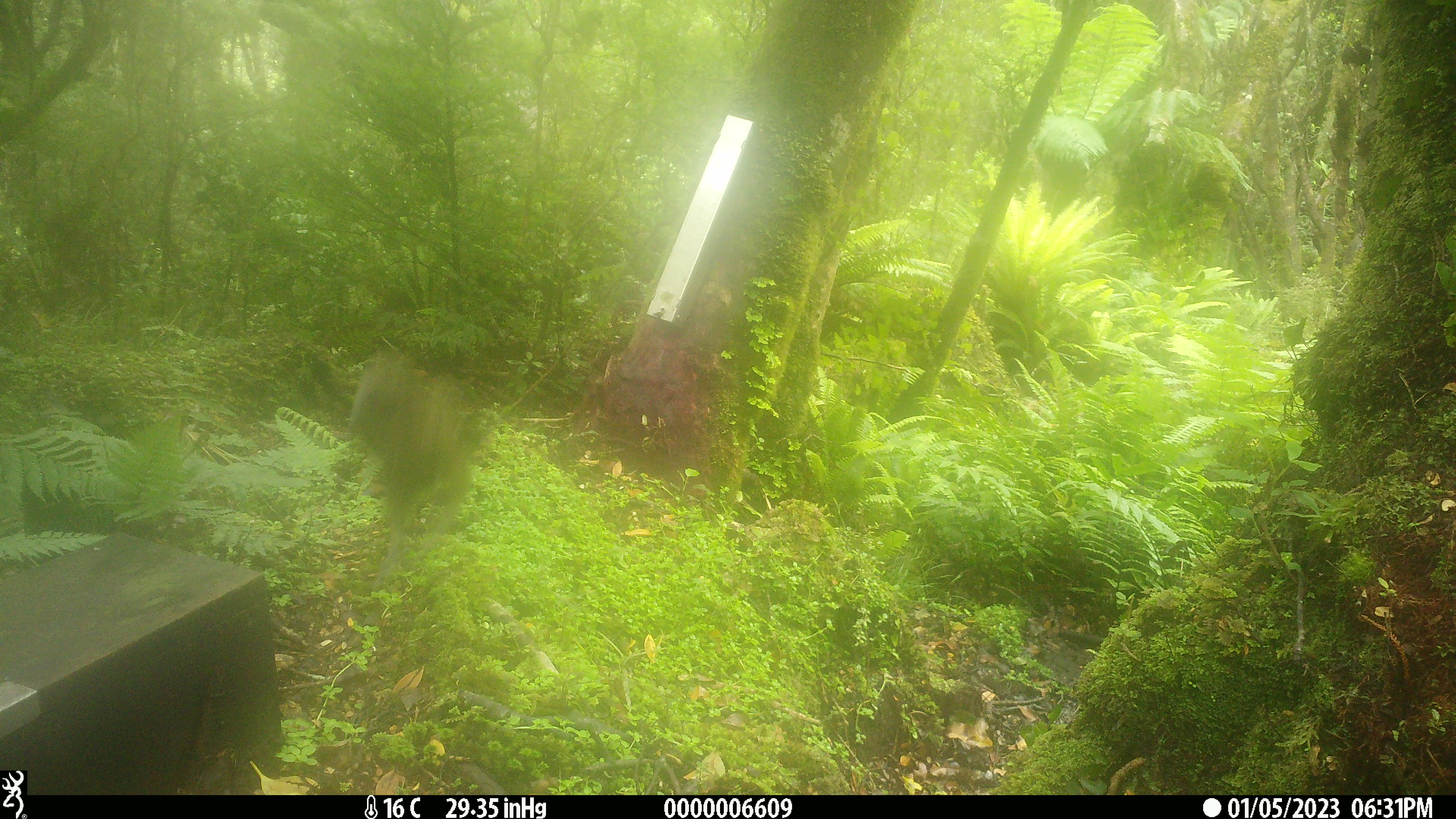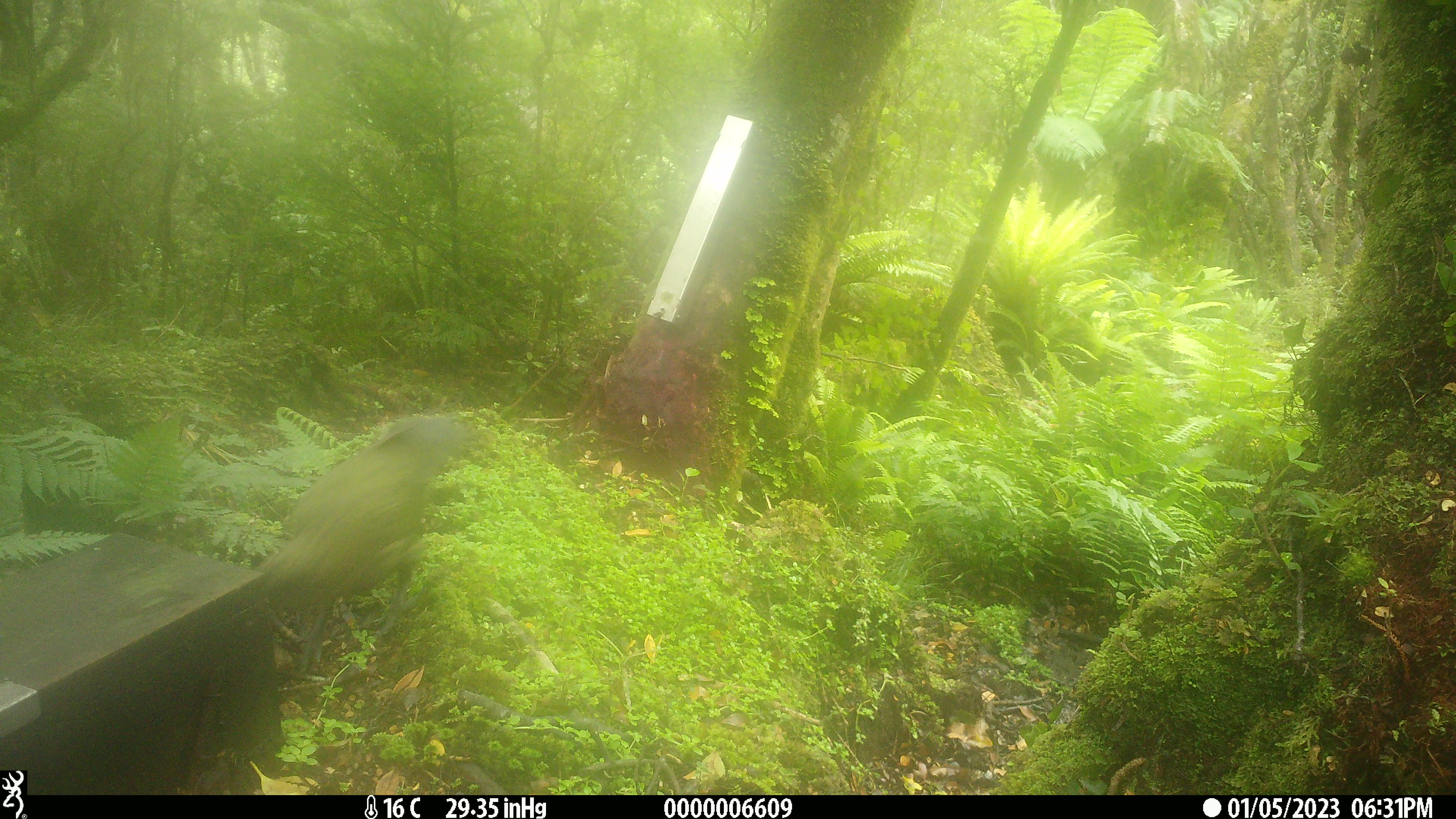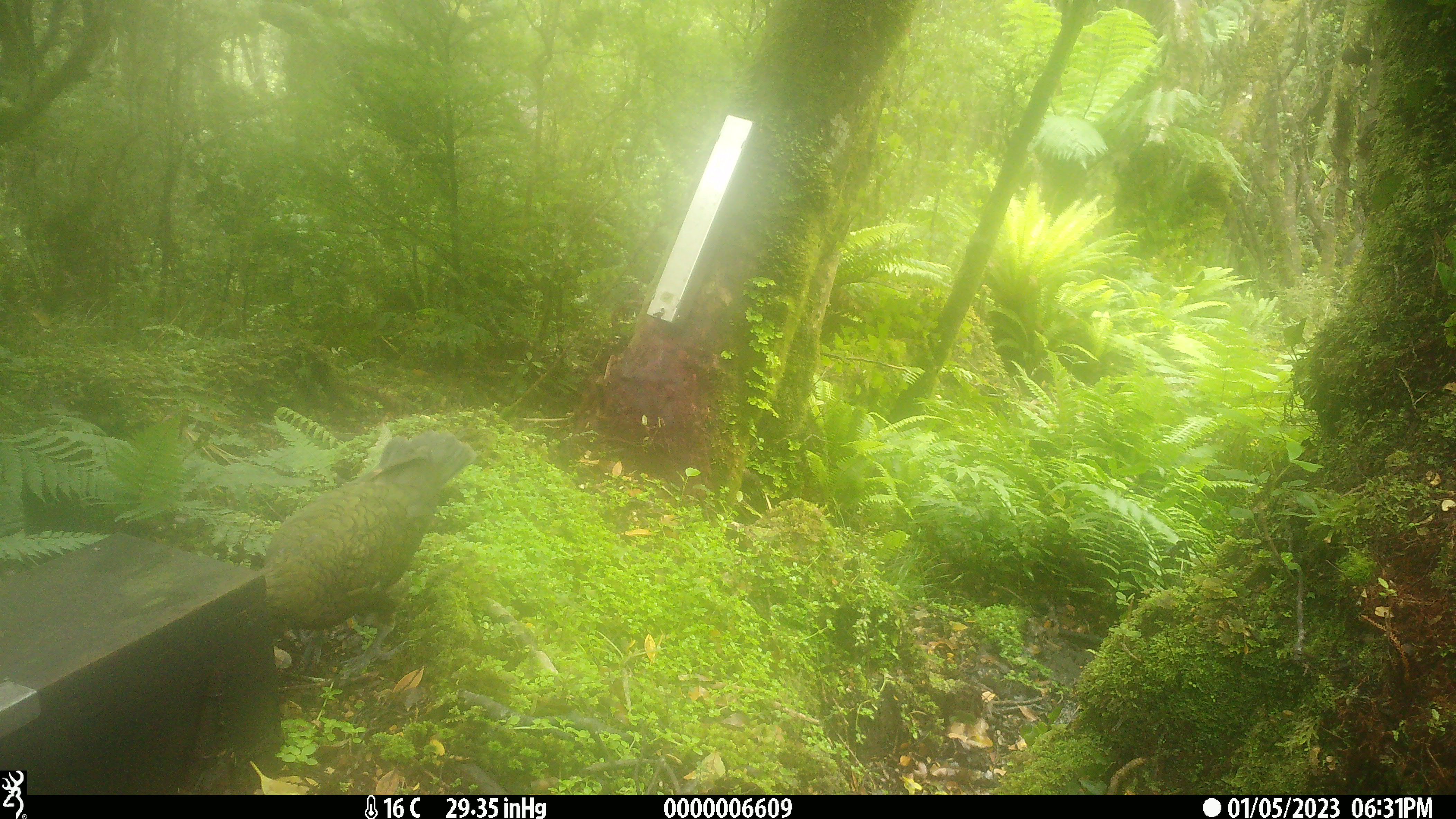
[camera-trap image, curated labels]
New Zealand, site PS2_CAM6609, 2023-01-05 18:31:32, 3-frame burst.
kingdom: Animalia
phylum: Chordata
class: Aves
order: Psittaciformes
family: Strigopidae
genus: Nestor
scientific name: Nestor notabilis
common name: kea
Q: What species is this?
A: Kea (Nestor notabilis).